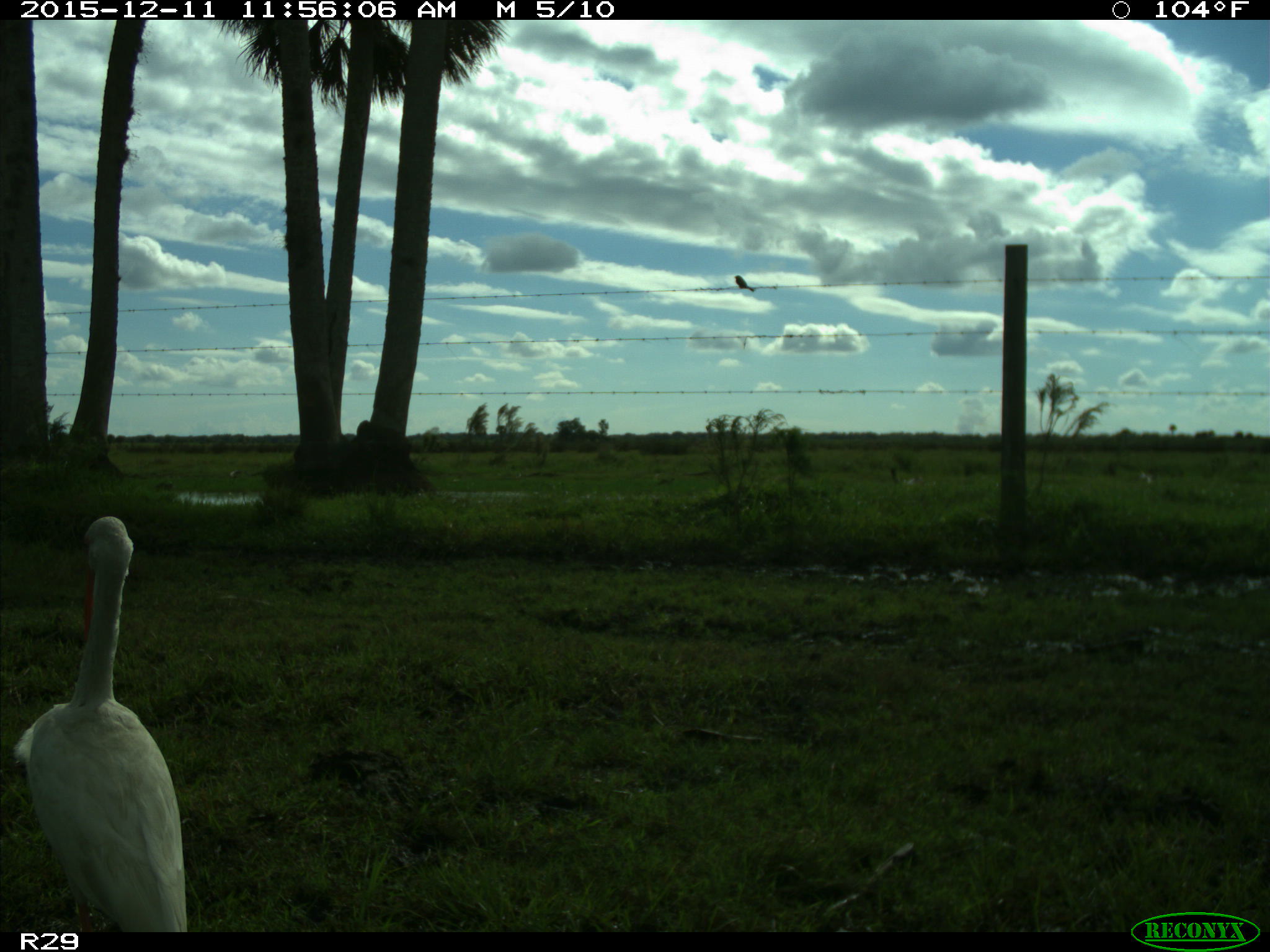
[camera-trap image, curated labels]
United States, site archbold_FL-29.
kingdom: Animalia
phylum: Chordata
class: Aves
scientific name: Aves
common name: birds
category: unidentified bird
Unidentified bird (birds) (Aves).